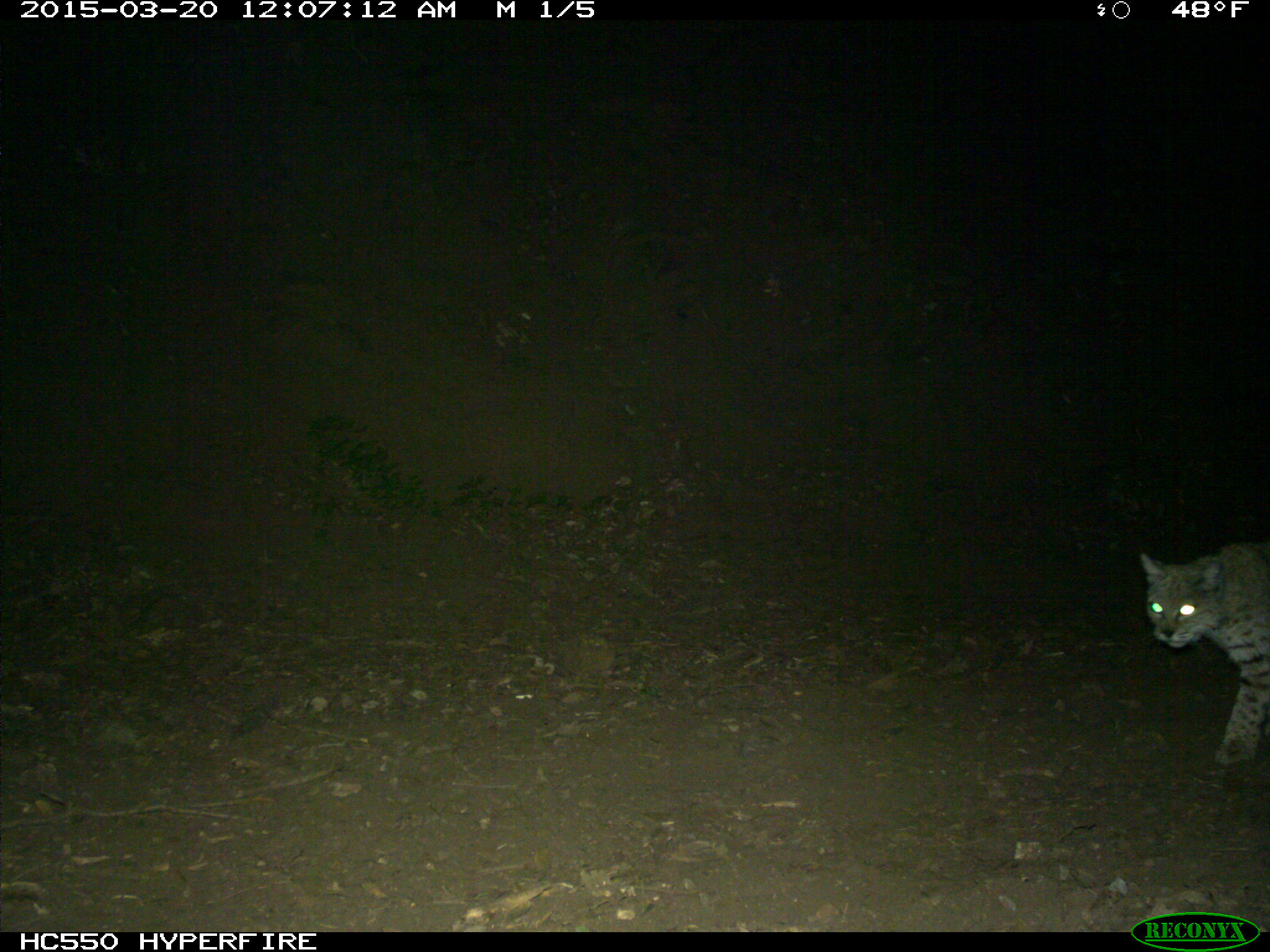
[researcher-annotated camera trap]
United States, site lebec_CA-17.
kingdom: Animalia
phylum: Chordata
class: Mammalia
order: Carnivora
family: Felidae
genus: Lynx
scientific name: Lynx rufus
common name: bobcat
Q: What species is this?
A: Lynx rufus (bobcat).